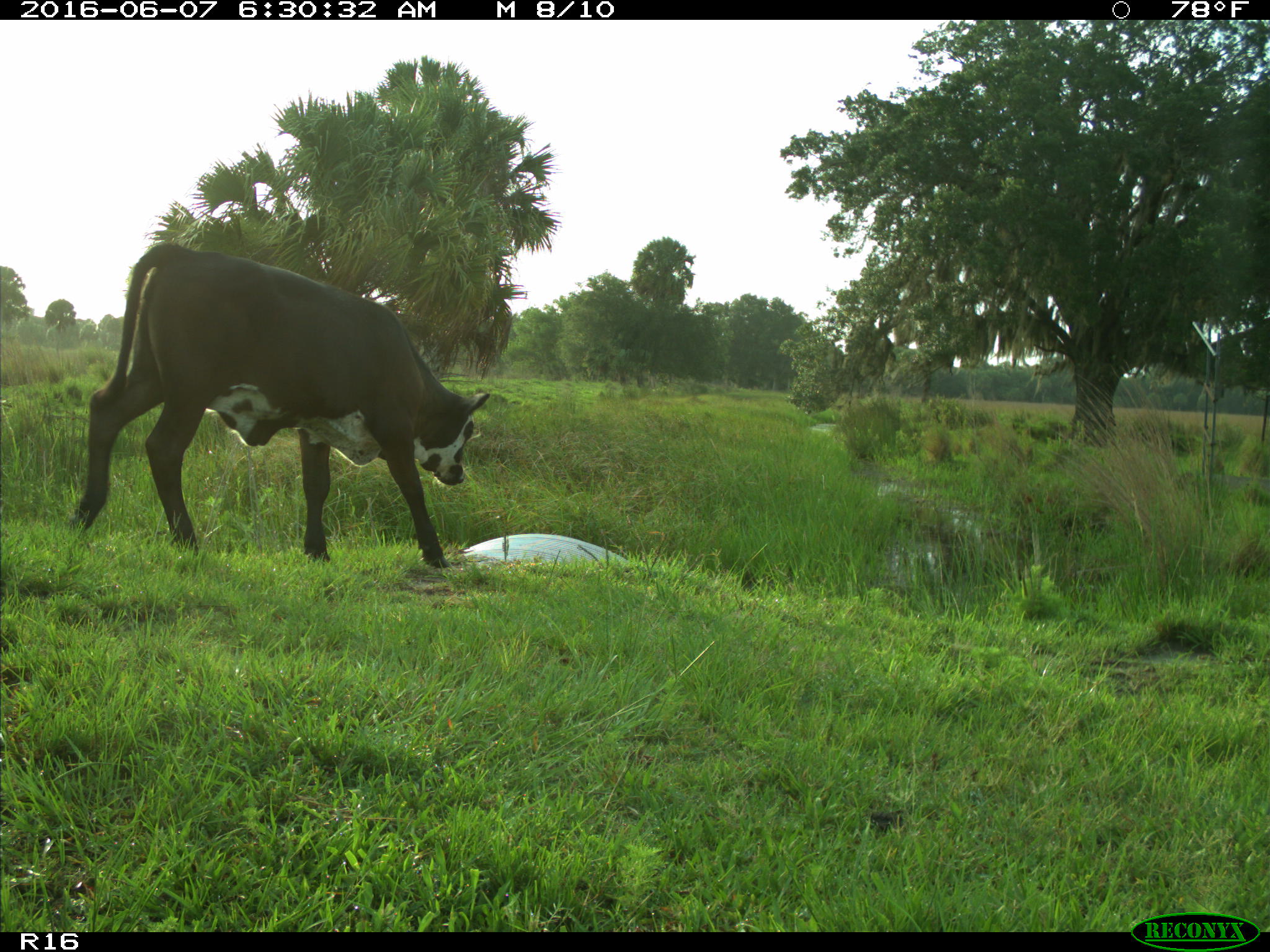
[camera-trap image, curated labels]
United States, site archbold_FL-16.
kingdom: Animalia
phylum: Chordata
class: Mammalia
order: Artiodactyla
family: Bovidae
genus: Bos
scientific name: Bos taurus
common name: domestic cow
Bos taurus (domestic cow).